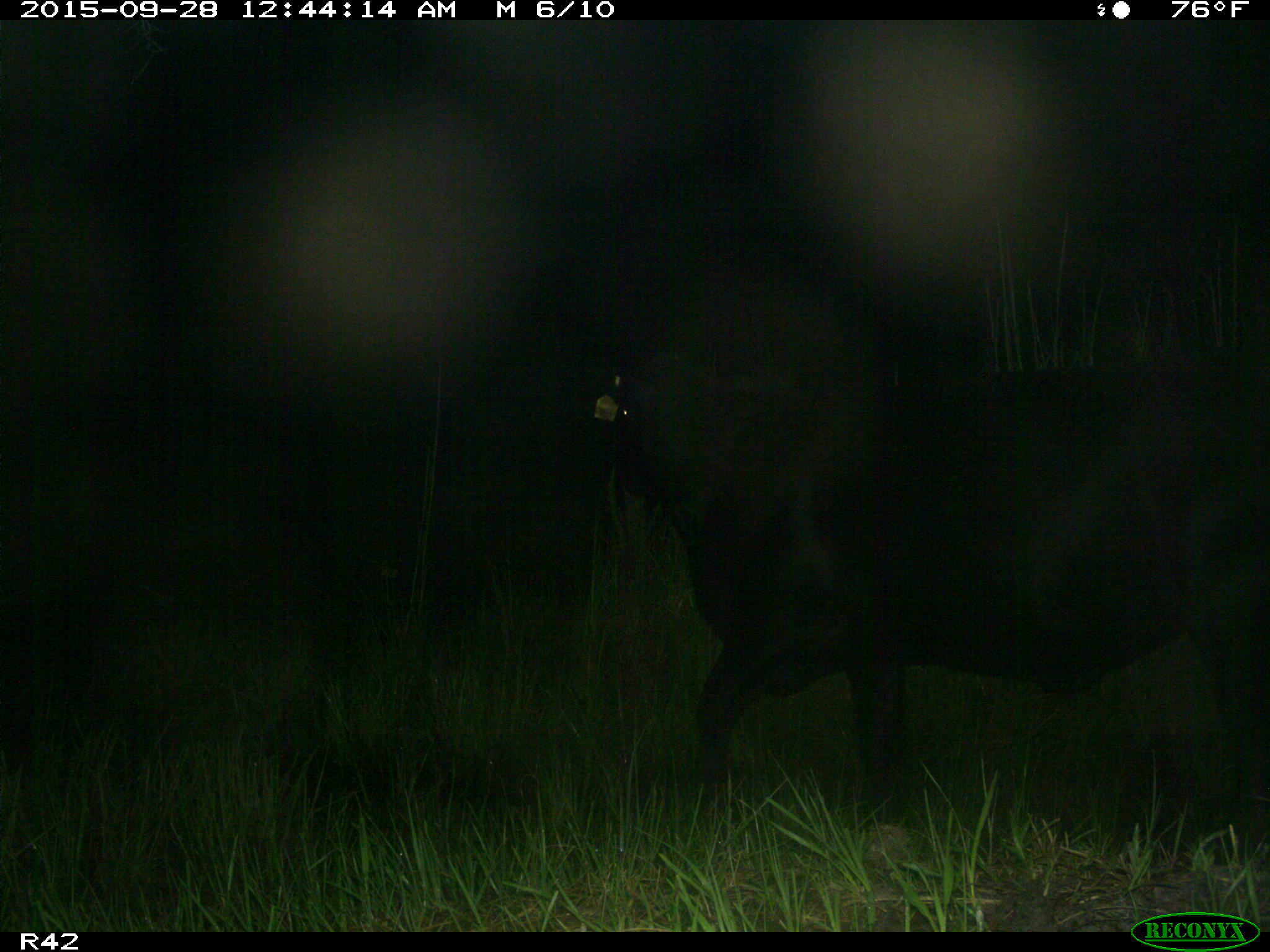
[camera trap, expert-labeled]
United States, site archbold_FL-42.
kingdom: Animalia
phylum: Chordata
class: Mammalia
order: Artiodactyla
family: Bovidae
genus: Bos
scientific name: Bos taurus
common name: domestic cow